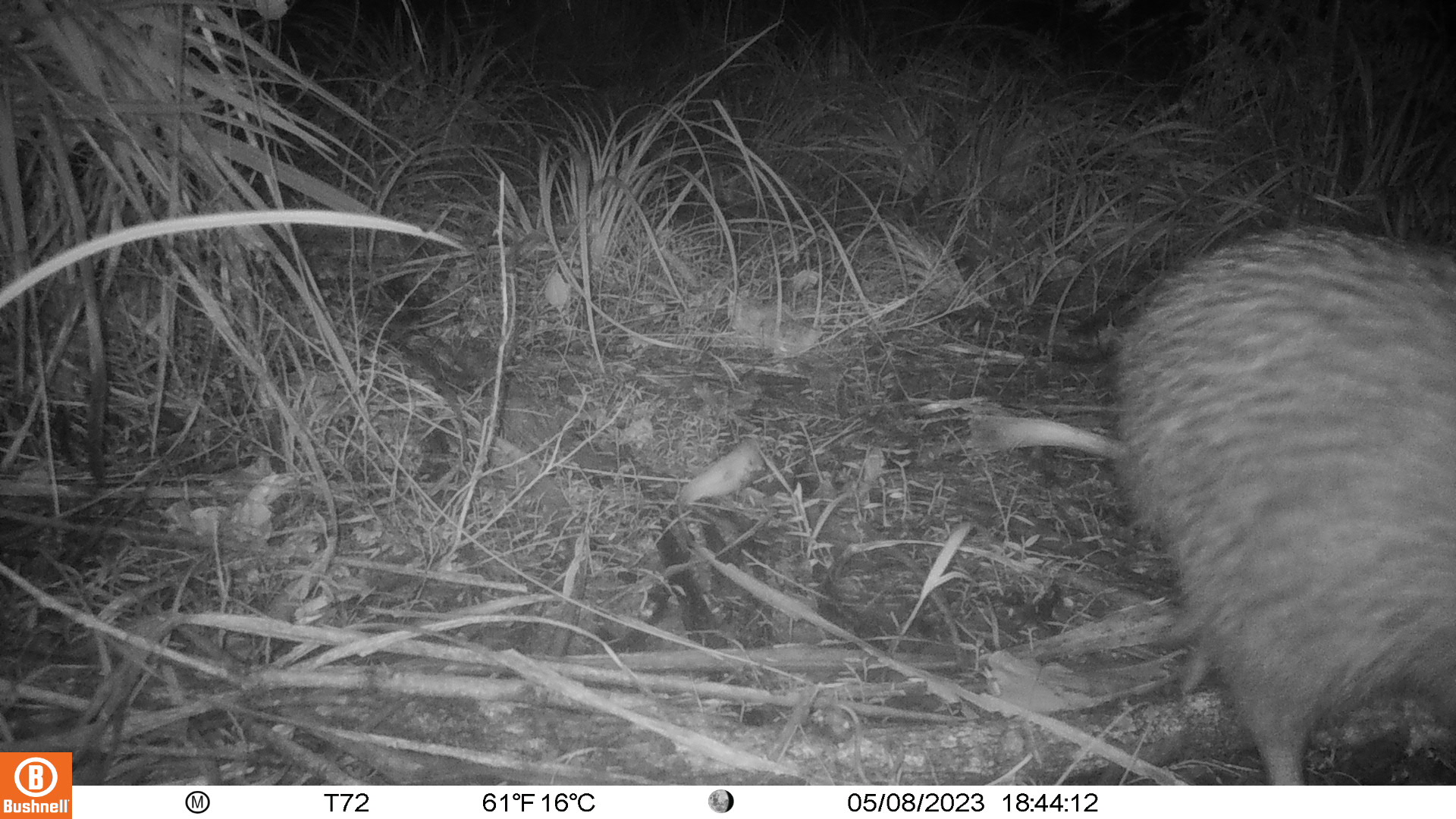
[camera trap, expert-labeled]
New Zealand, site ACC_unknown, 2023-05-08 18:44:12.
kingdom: Animalia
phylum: Chordata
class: Aves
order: Apterygiformes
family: Apterygidae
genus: Apteryx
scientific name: Apteryx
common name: kiwi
Kiwi (Apteryx).